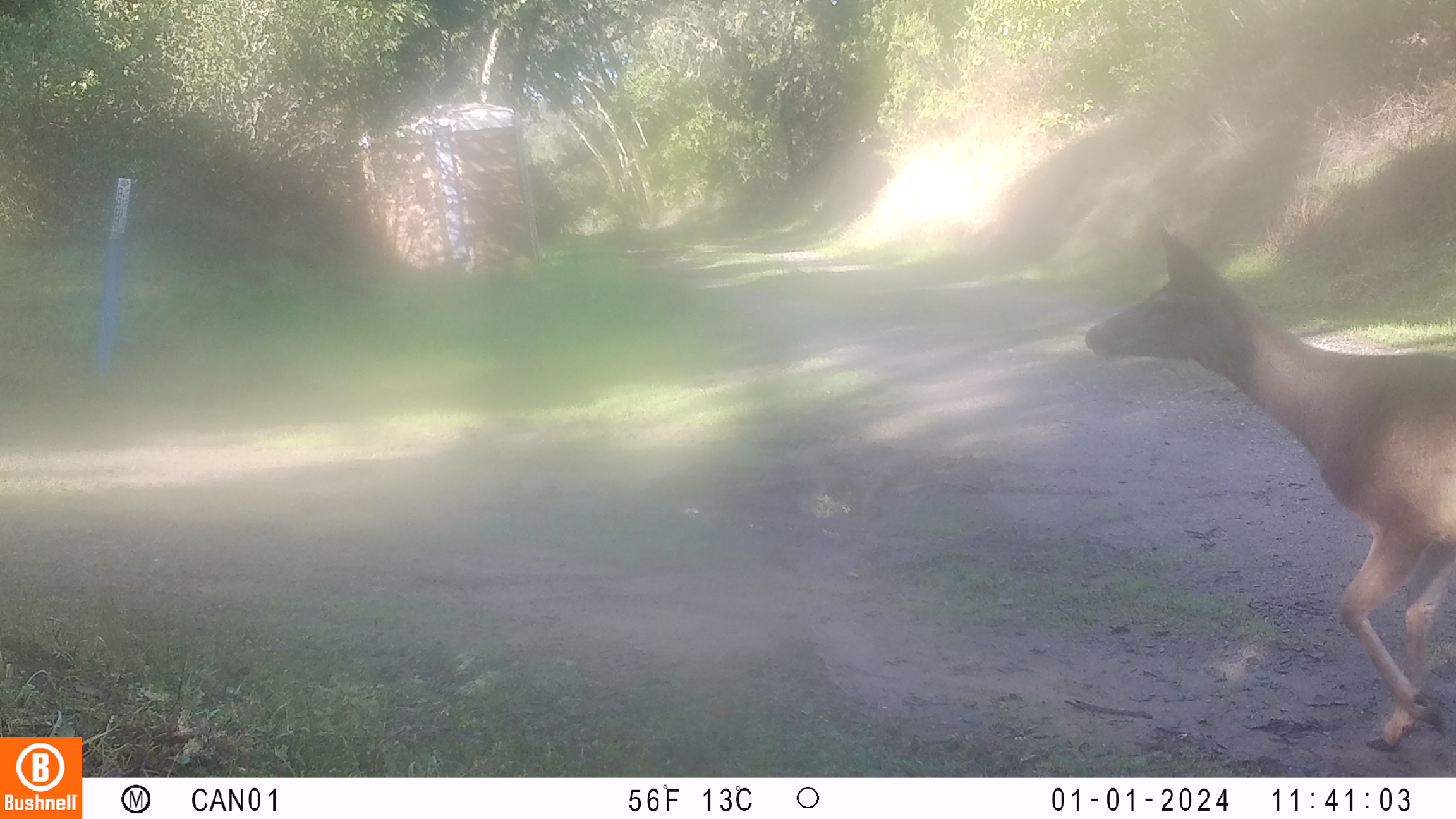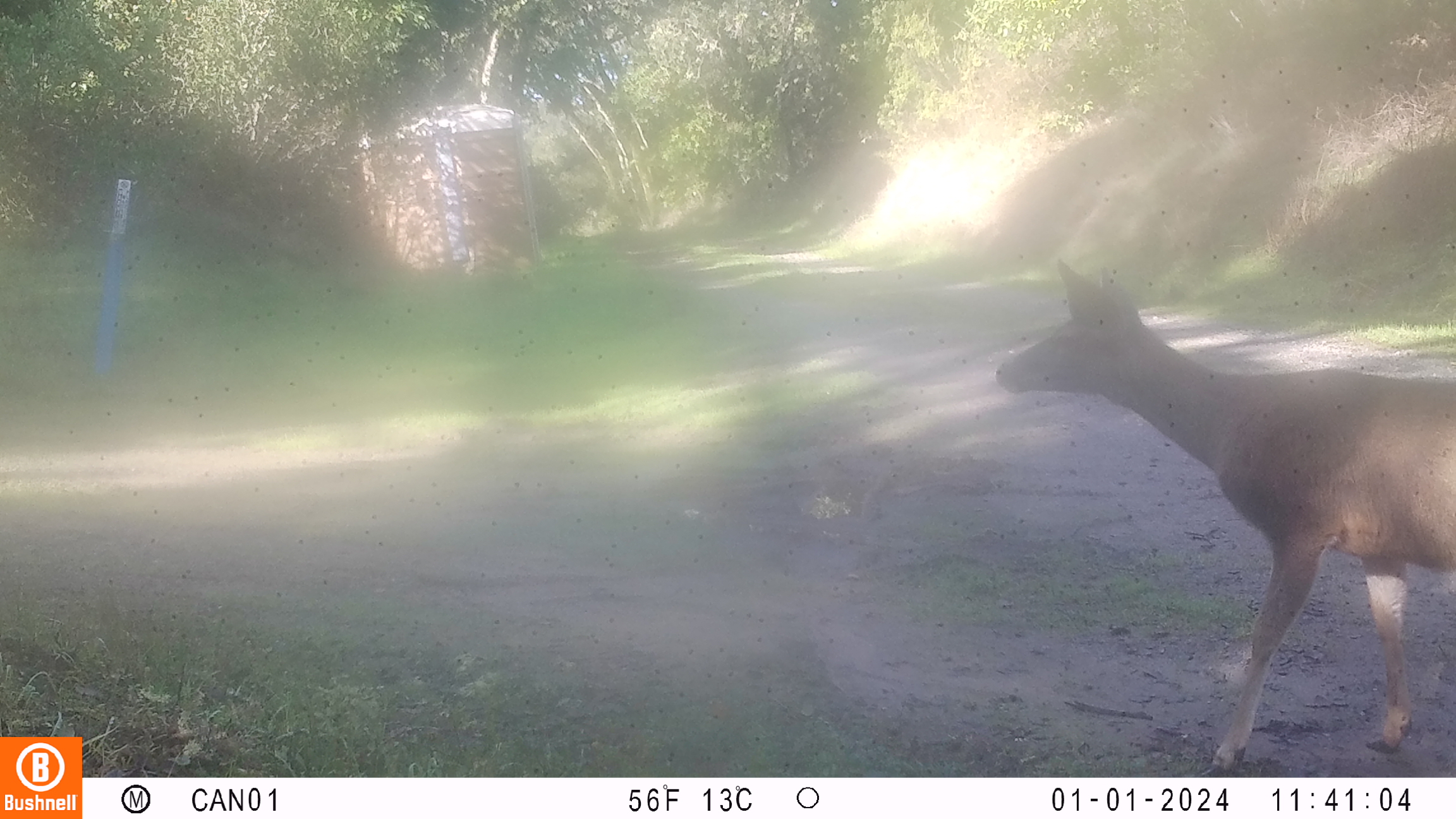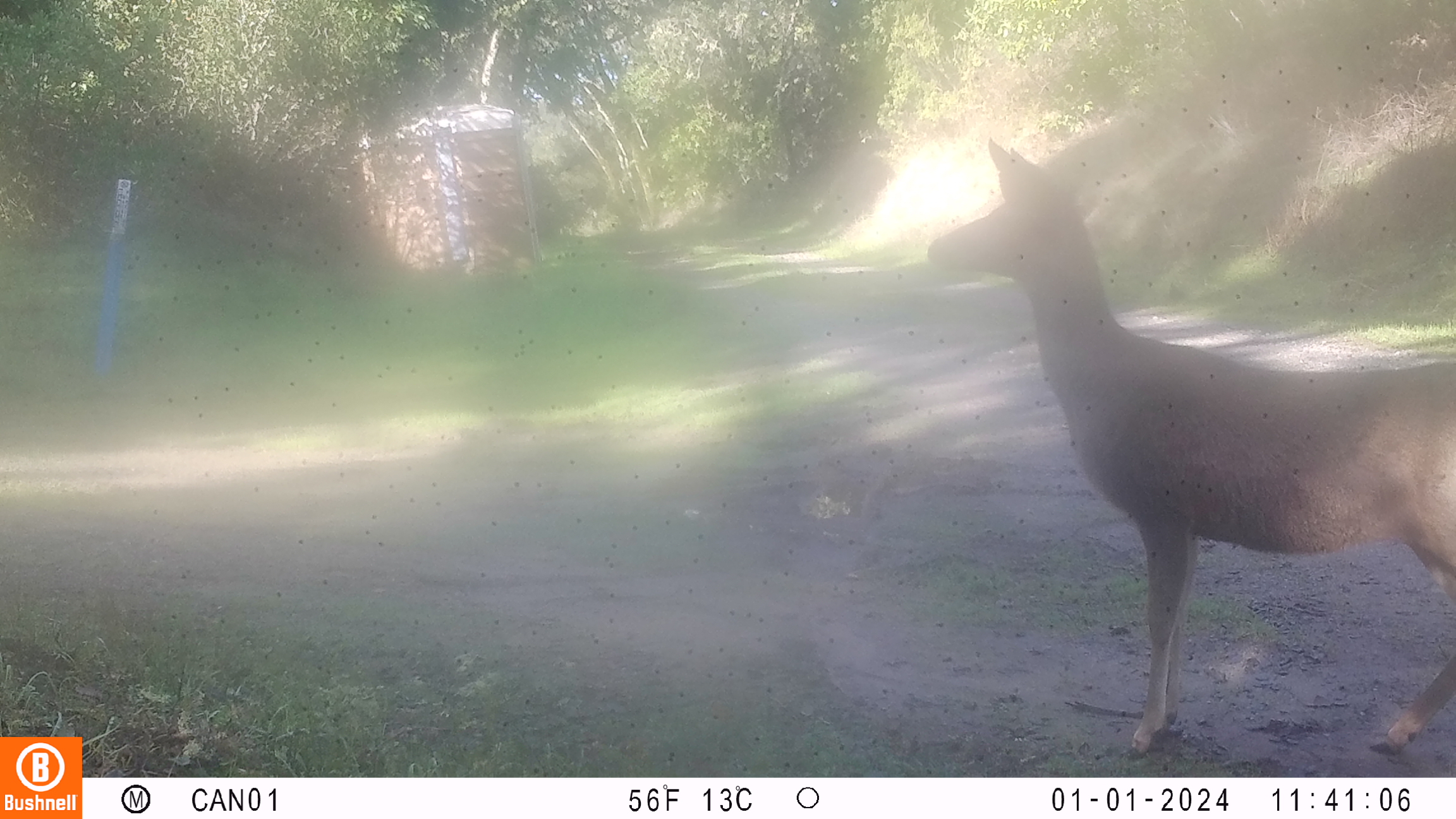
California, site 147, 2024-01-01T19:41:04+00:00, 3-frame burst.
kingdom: Animalia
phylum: Chordata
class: Mammalia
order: Artiodactyla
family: Cervidae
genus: Odocoileus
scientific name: Odocoileus hemionus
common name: mule deer